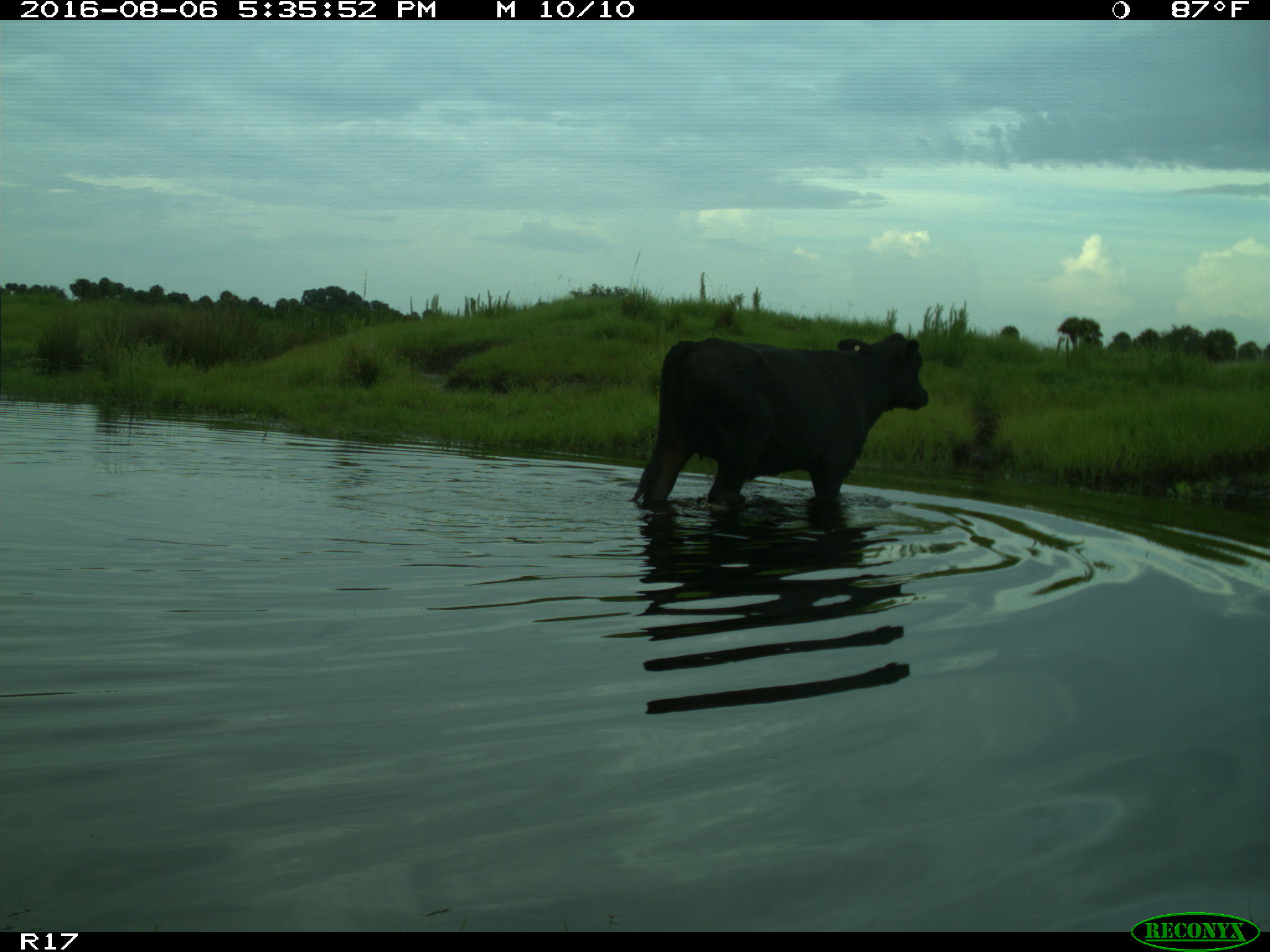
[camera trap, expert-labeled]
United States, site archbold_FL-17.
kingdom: Animalia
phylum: Chordata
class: Mammalia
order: Artiodactyla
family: Bovidae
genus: Bos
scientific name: Bos taurus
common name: domestic cow